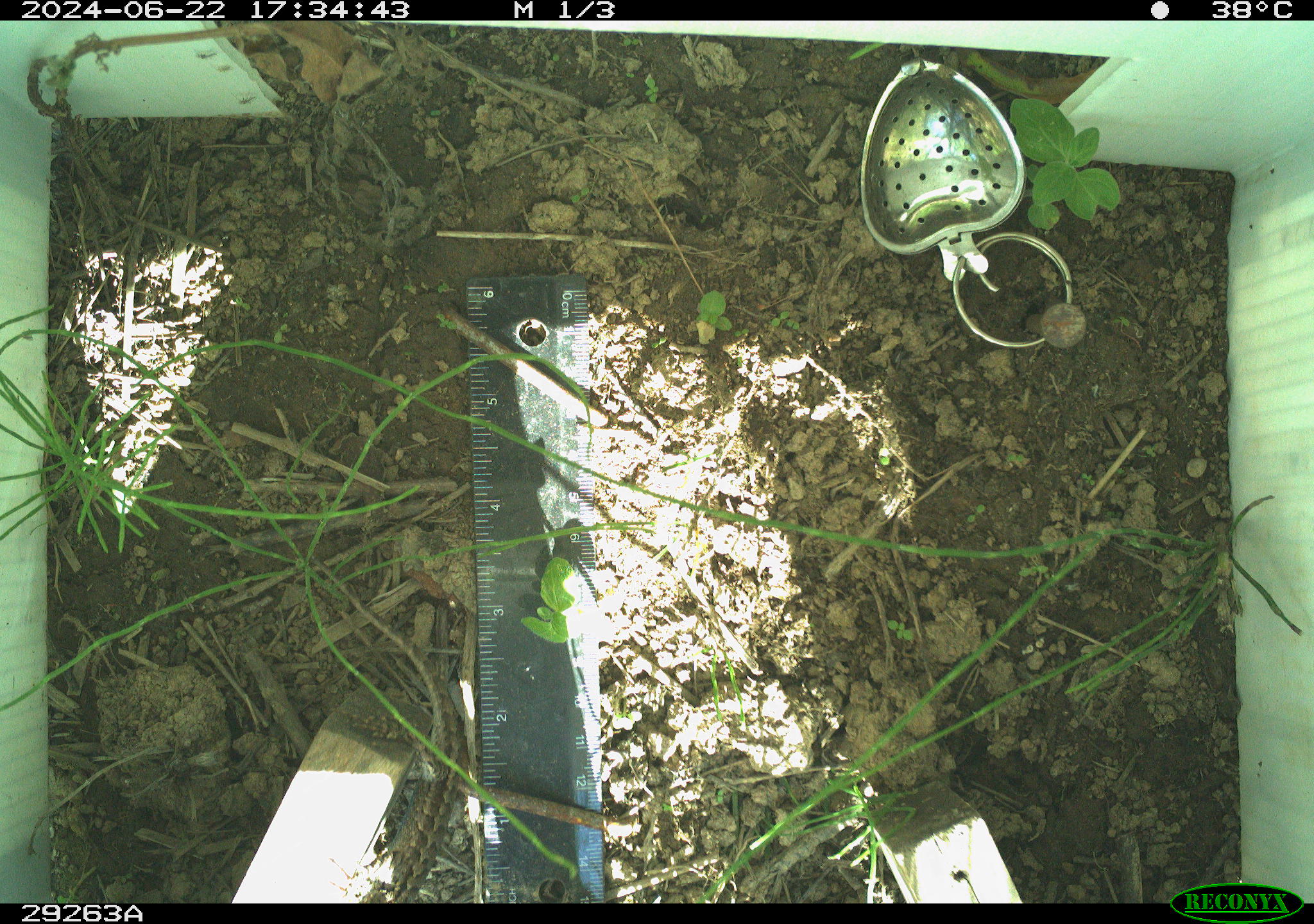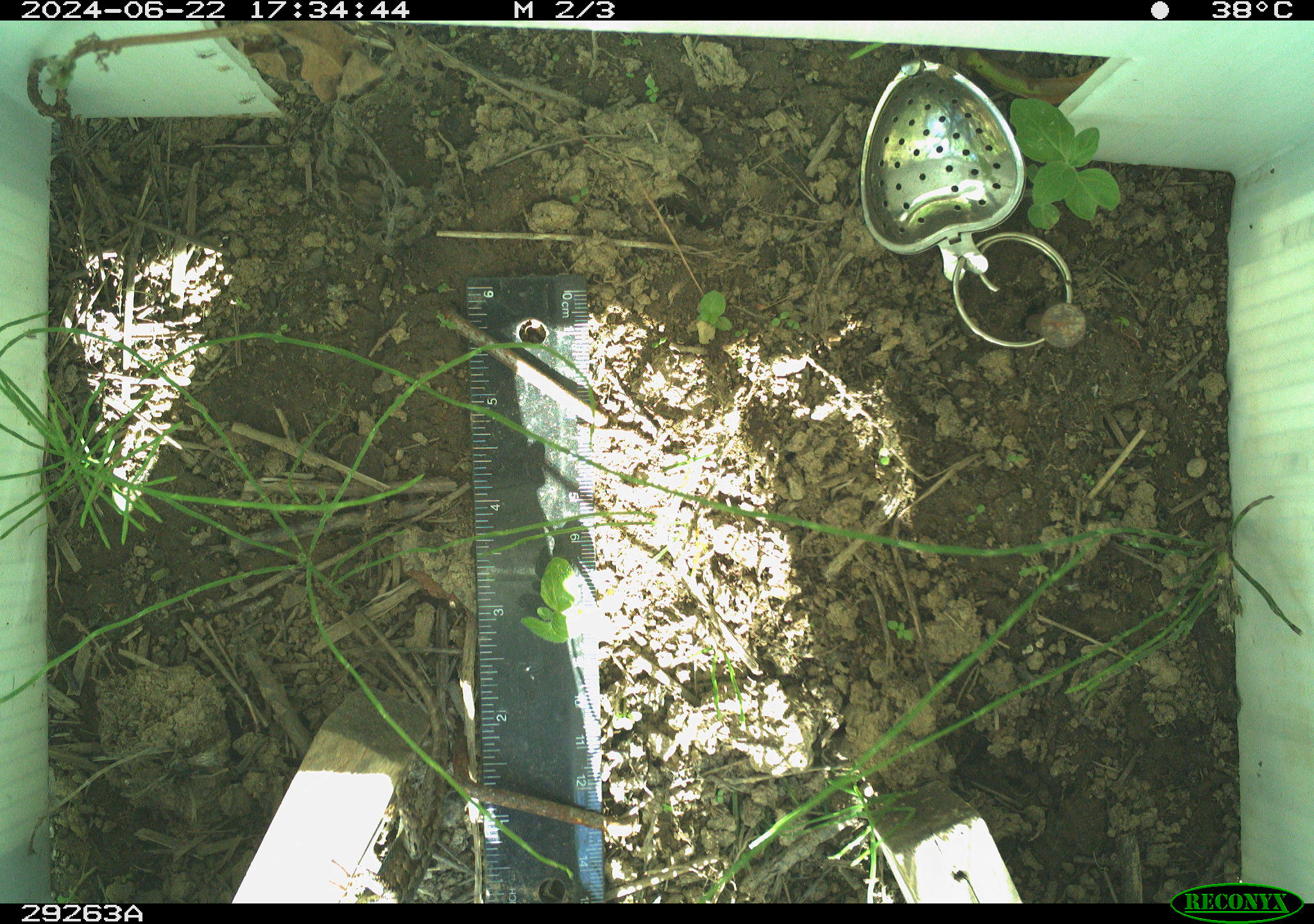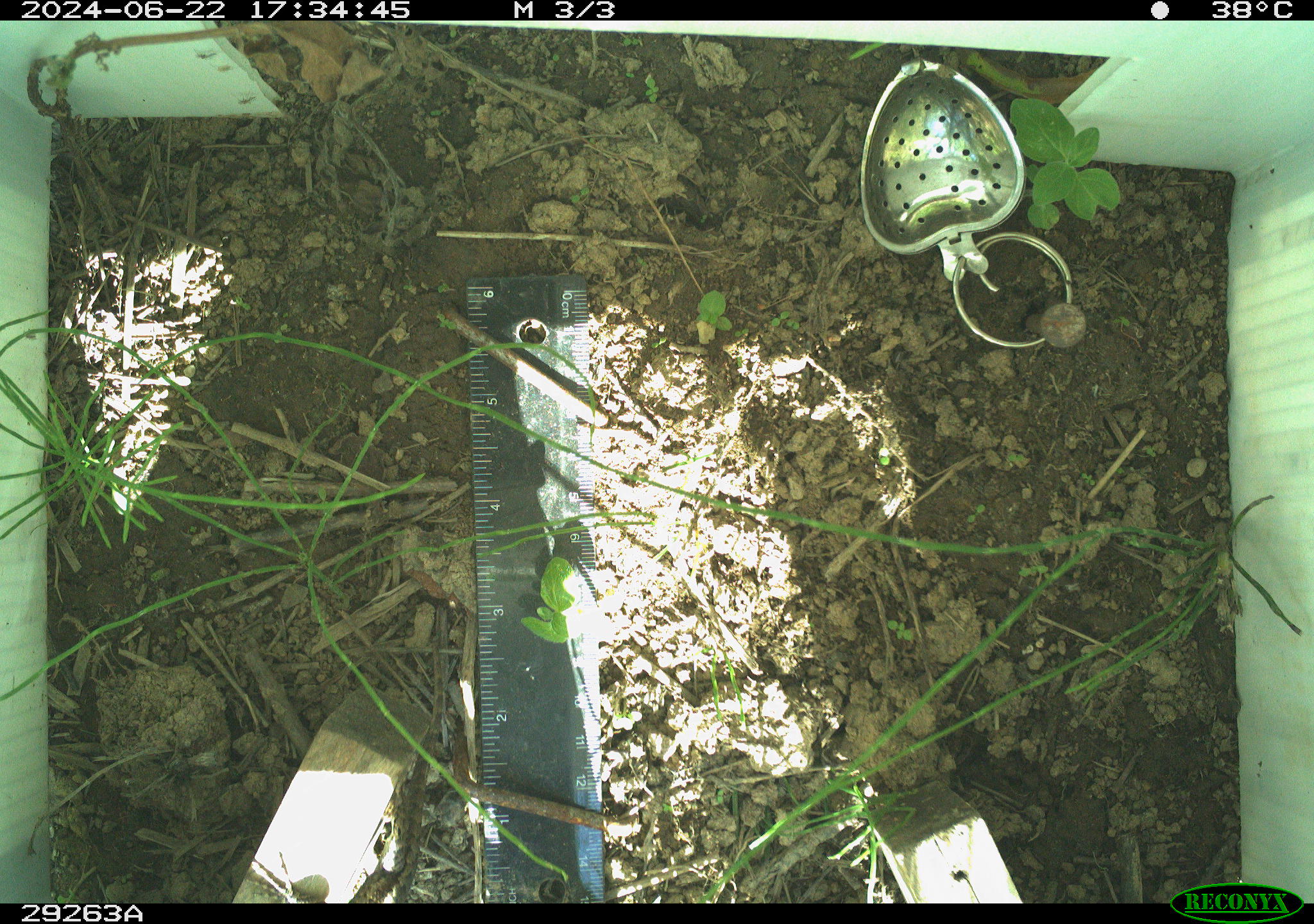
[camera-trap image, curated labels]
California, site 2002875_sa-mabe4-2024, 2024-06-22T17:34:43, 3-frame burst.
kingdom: Animalia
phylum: Chordata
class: Reptilia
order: Squamata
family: Phrynosomatidae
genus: Sceloporus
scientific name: Sceloporus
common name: spiny lizards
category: sceloporus species